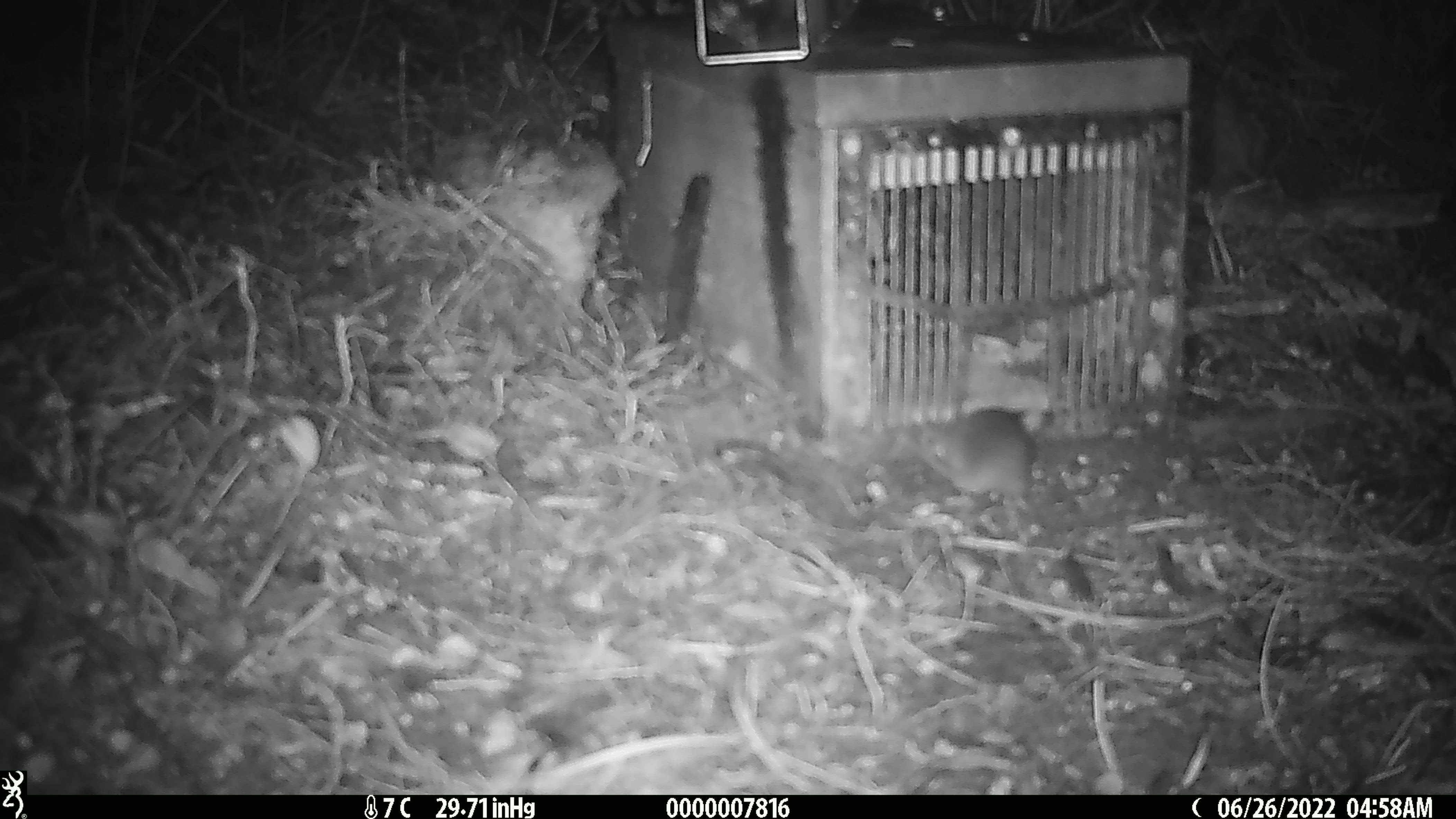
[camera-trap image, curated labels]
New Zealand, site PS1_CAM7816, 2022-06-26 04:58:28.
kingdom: Animalia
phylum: Chordata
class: Mammalia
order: Rodentia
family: Muridae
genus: Mus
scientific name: Mus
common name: mouse